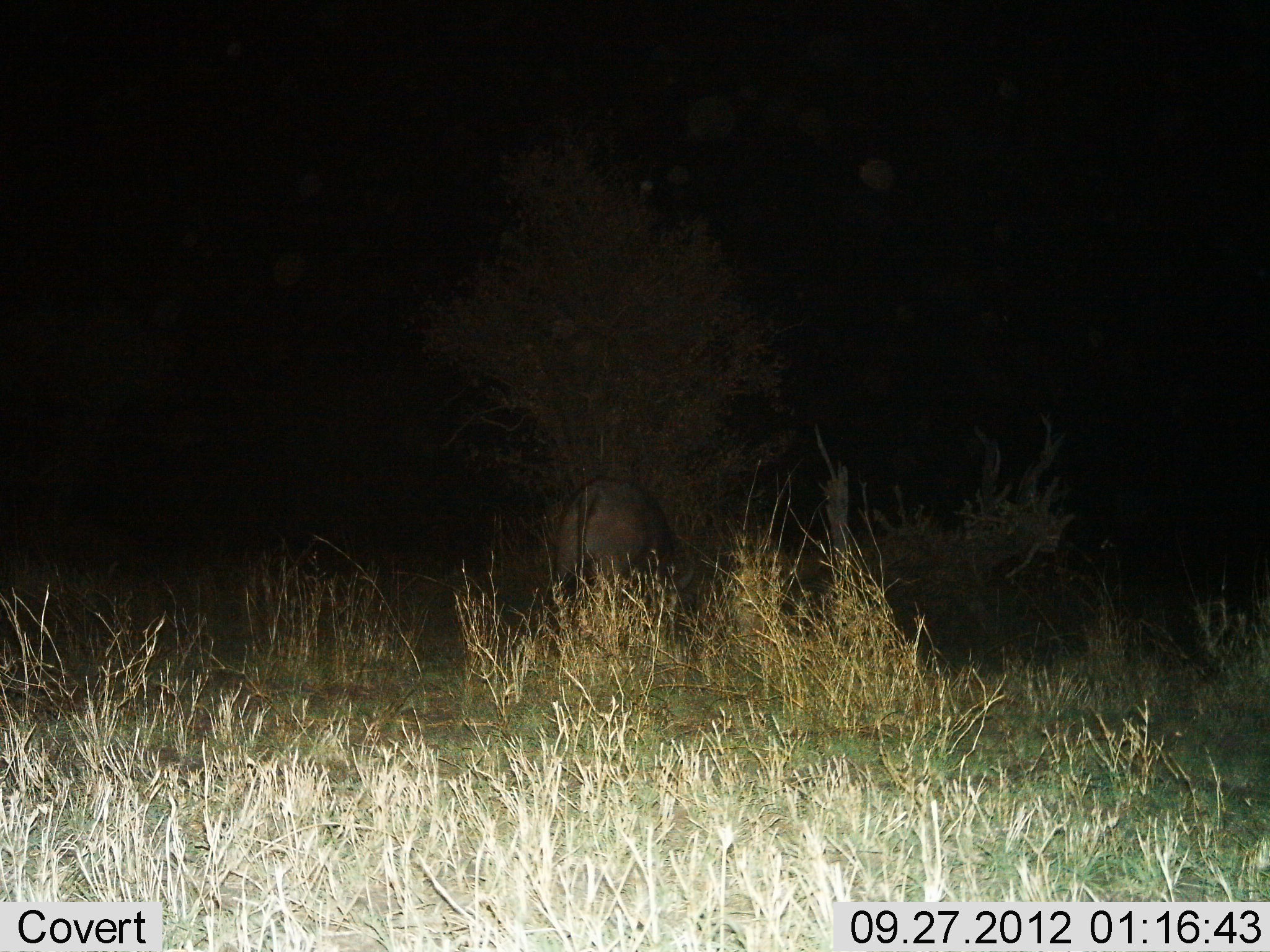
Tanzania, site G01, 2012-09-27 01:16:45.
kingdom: Animalia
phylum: Chordata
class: Mammalia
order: Artiodactyla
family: Bovidae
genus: Syncerus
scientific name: Syncerus caffer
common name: cape buffalo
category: buffalo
Buffalo (cape buffalo) (Syncerus caffer), count 1. Behavior (volunteer vote fractions): standing 70%, resting 0%, moving 0%, interacting 0%. Young present (vote fraction): 0%. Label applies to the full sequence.